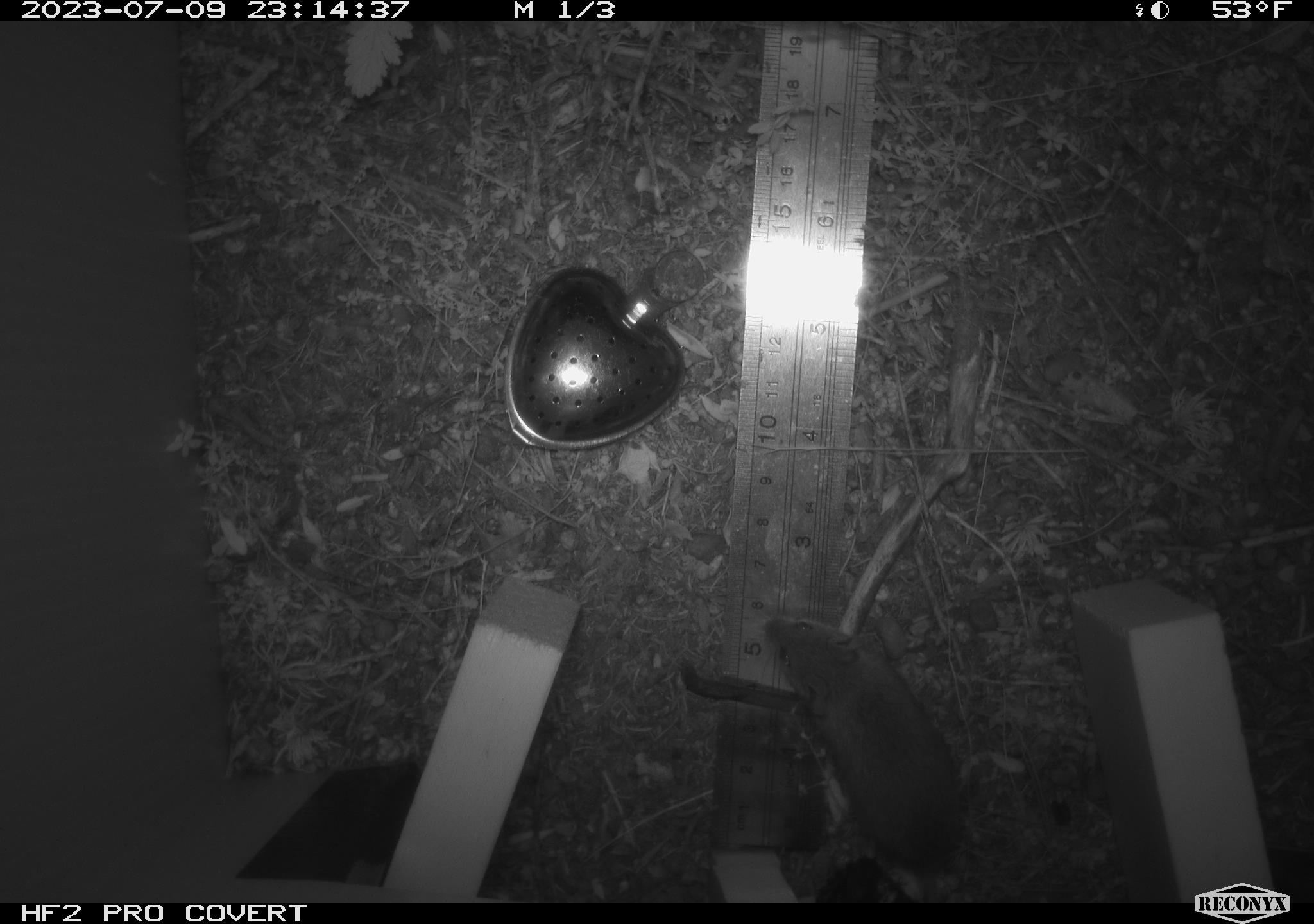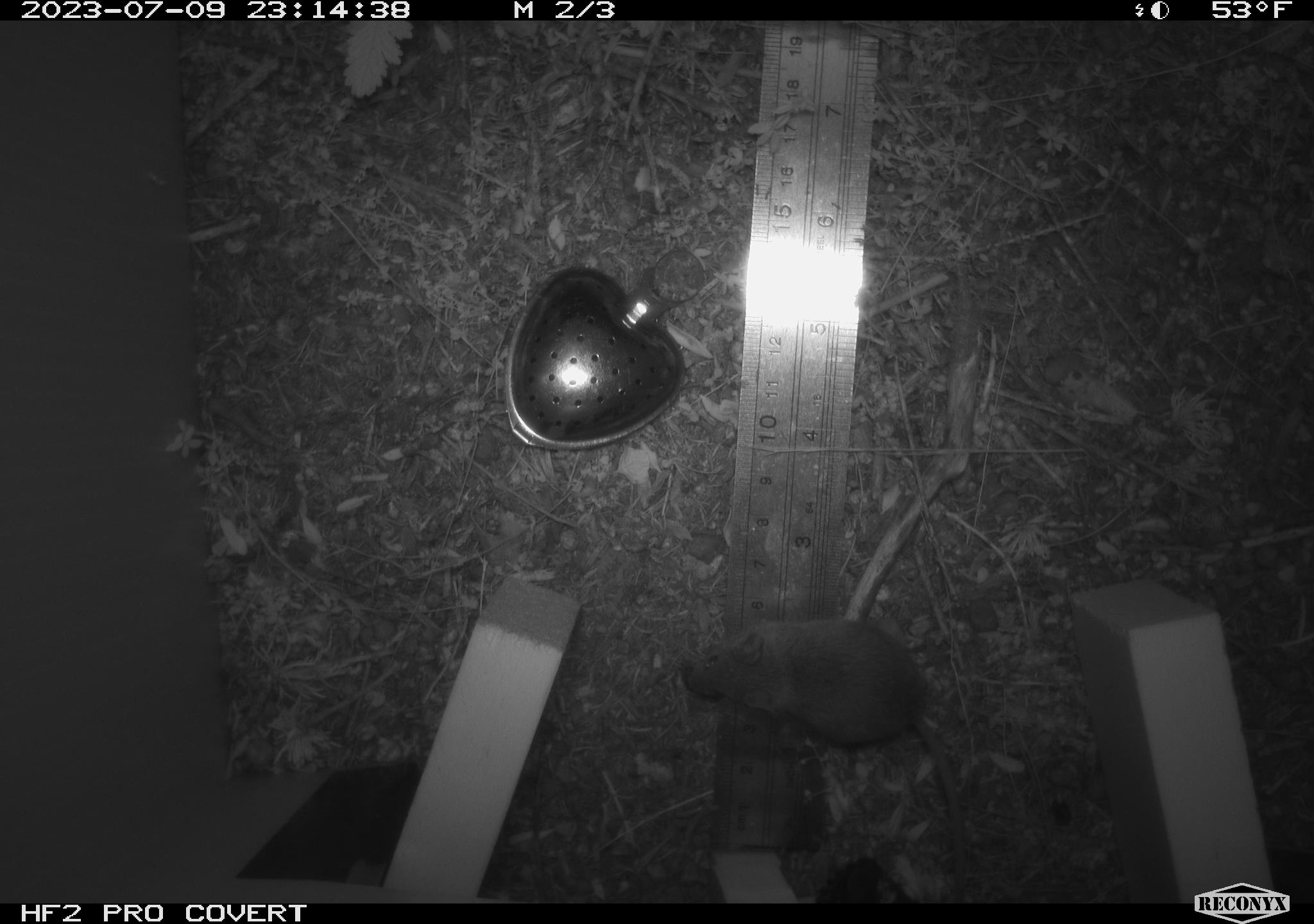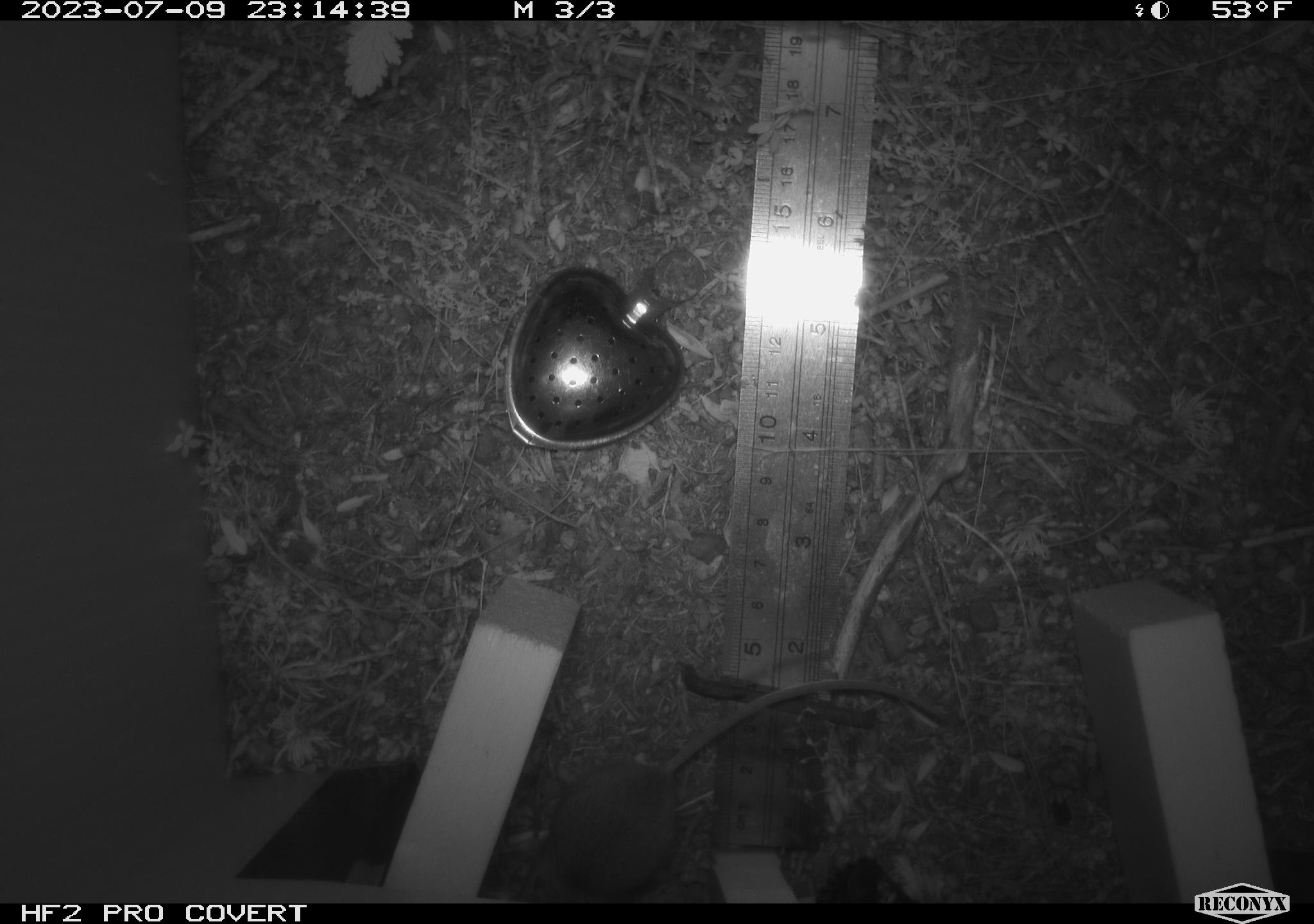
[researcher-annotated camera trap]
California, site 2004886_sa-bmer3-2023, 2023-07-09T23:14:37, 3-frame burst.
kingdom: Animalia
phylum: Chordata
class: Mammalia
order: Rodentia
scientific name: Rodentia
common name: mouse species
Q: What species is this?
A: Mouse species (Rodentia).